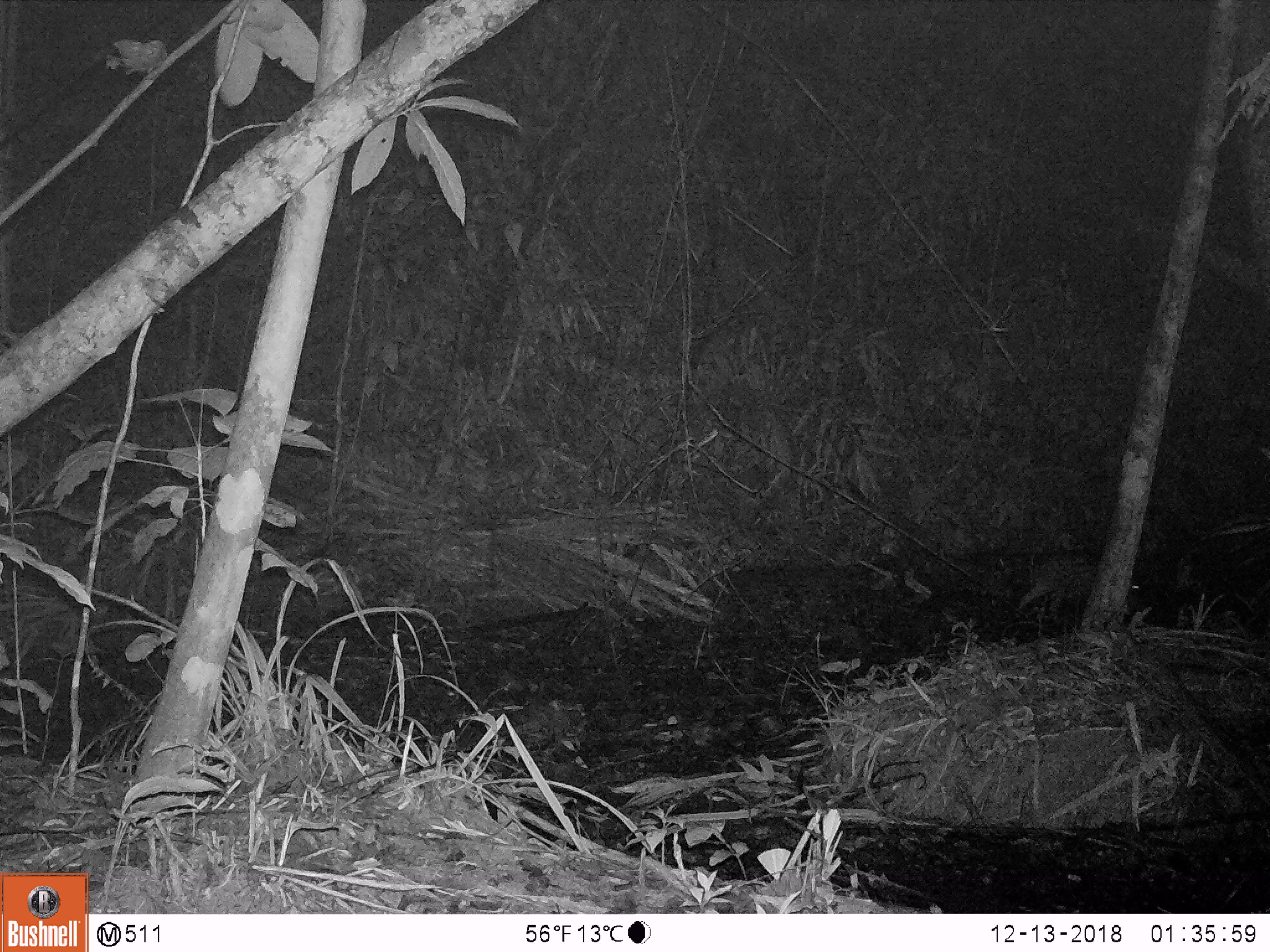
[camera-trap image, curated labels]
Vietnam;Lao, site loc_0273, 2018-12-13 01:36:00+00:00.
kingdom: Animalia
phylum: Chordata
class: Mammalia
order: Artiodactyla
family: Suidae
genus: Sus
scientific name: Sus scrofa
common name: eurasian wild pig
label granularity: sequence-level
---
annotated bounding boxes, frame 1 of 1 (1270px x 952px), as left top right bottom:
eurasian wild pig: 1015 552 1139 619